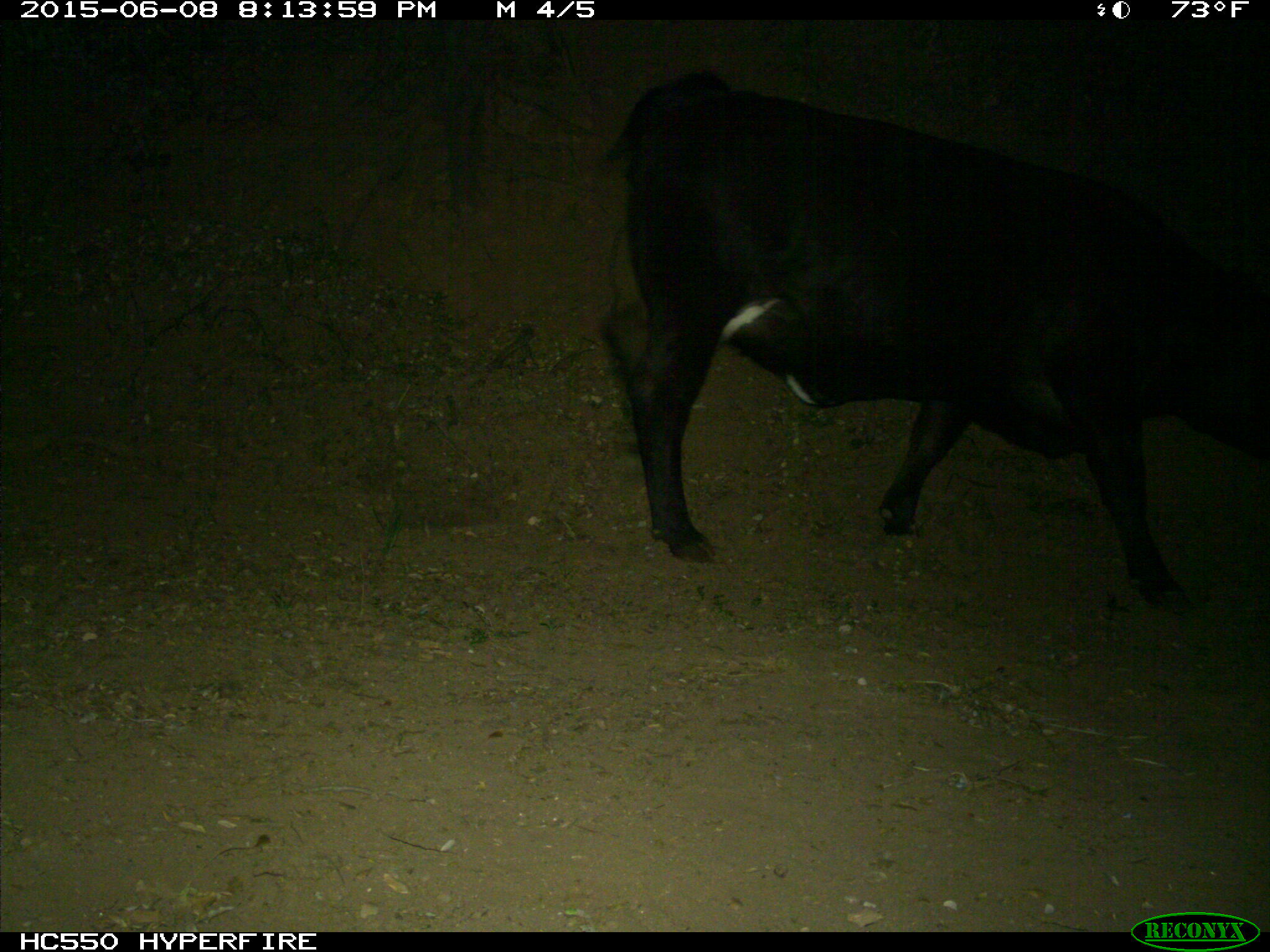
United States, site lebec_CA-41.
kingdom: Animalia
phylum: Chordata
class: Mammalia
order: Artiodactyla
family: Bovidae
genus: Bos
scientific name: Bos taurus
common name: domestic cow